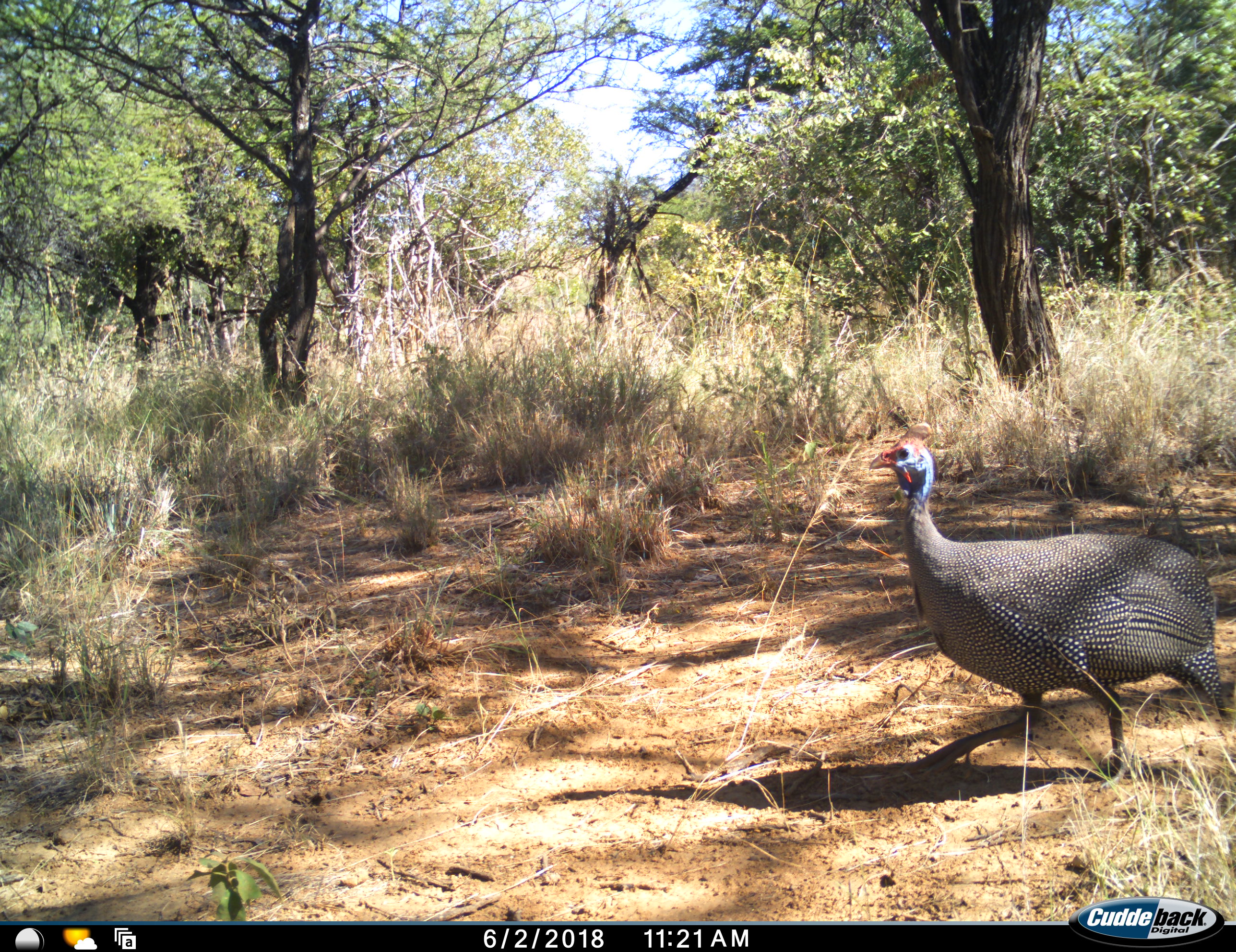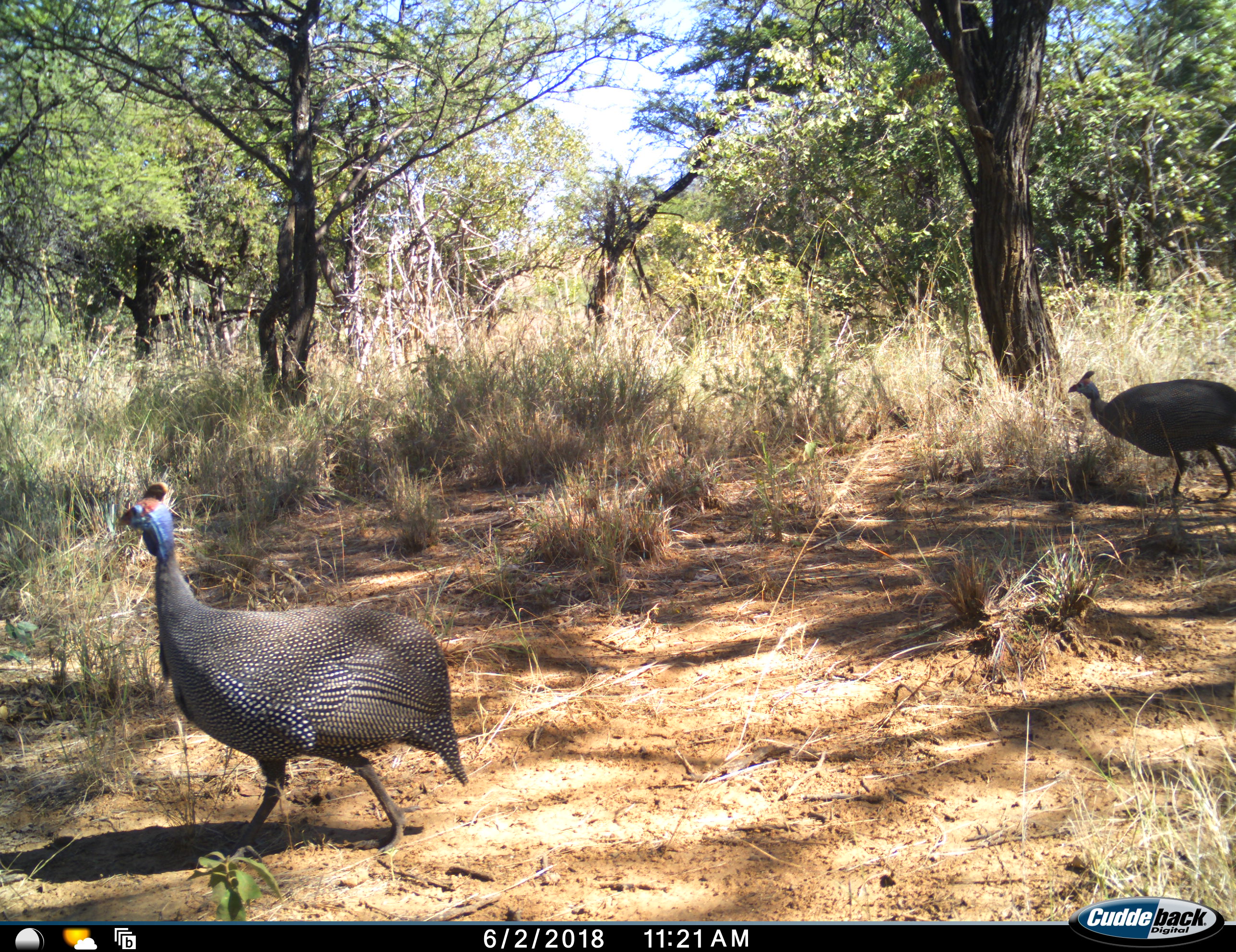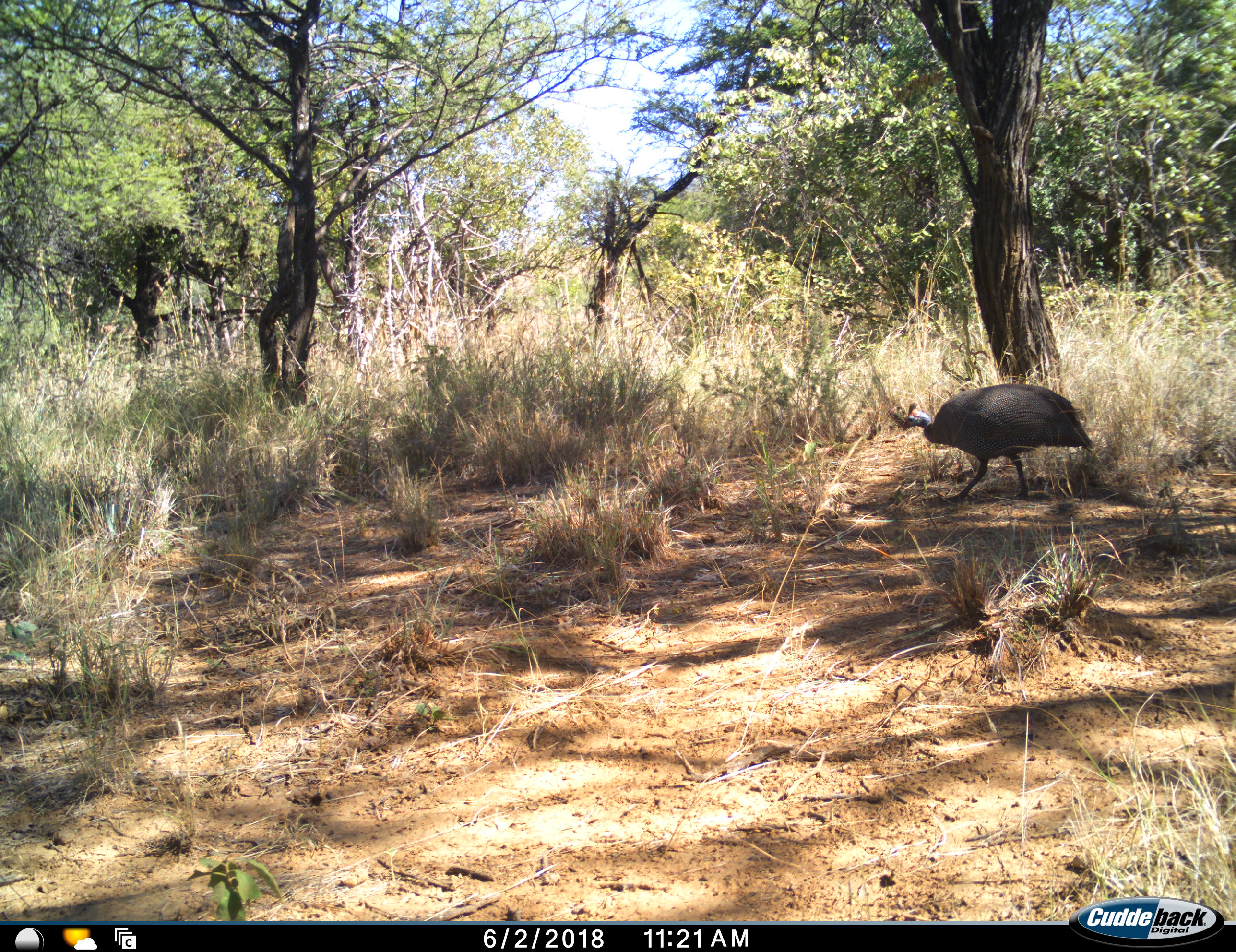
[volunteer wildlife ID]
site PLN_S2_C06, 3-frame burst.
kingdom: Animalia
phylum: Chordata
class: Aves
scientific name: Aves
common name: bird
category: birdother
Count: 2.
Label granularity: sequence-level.